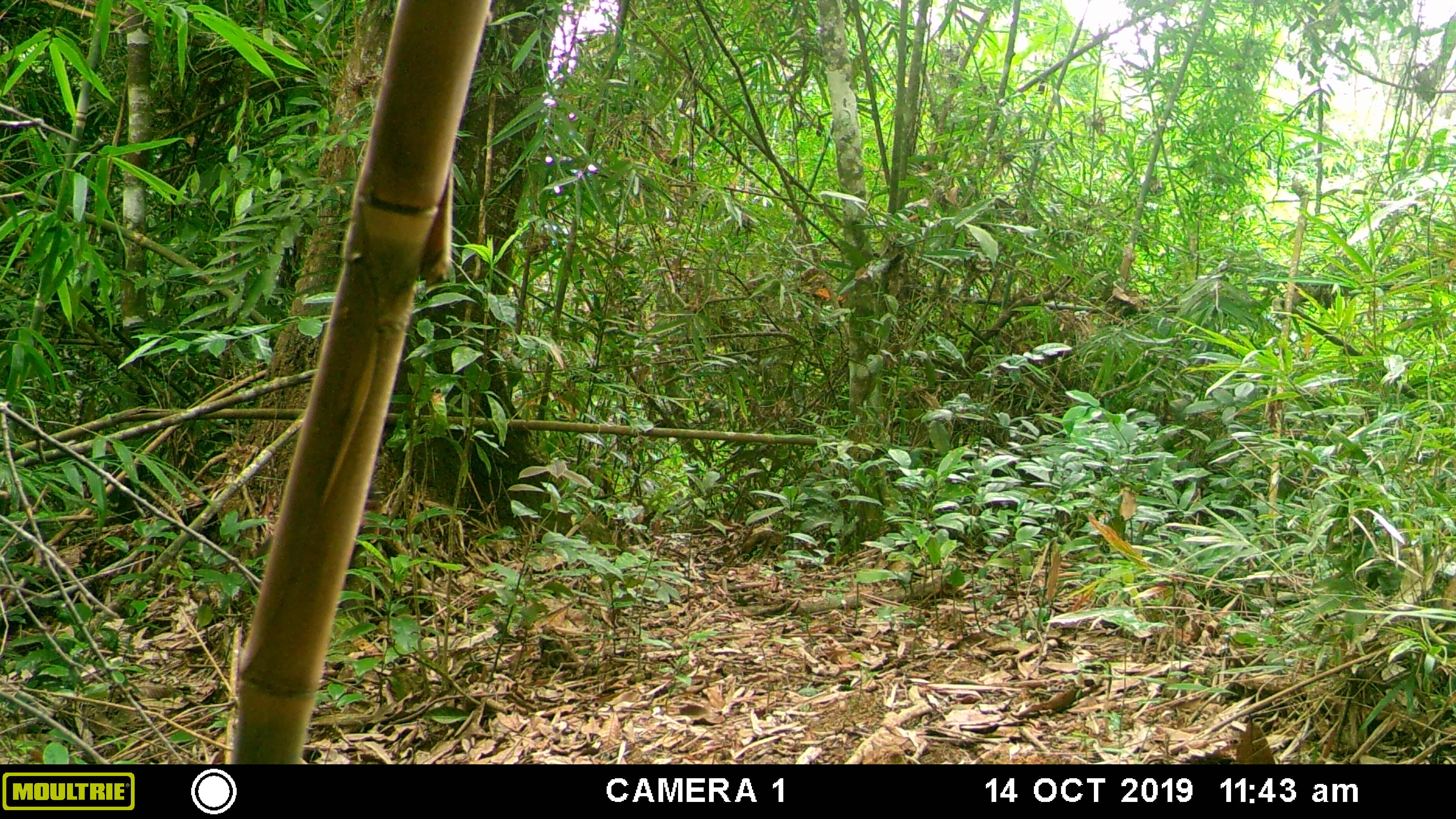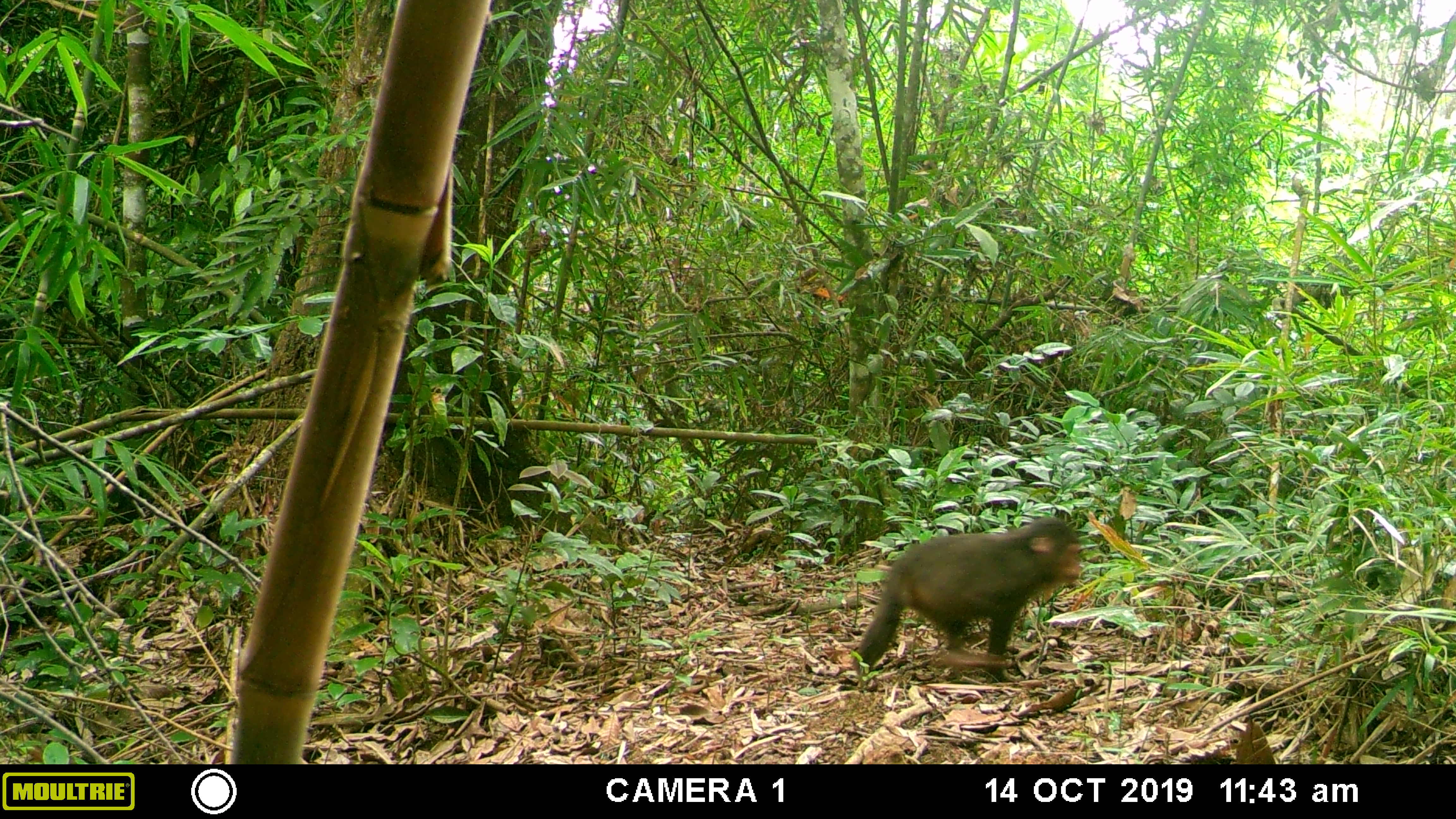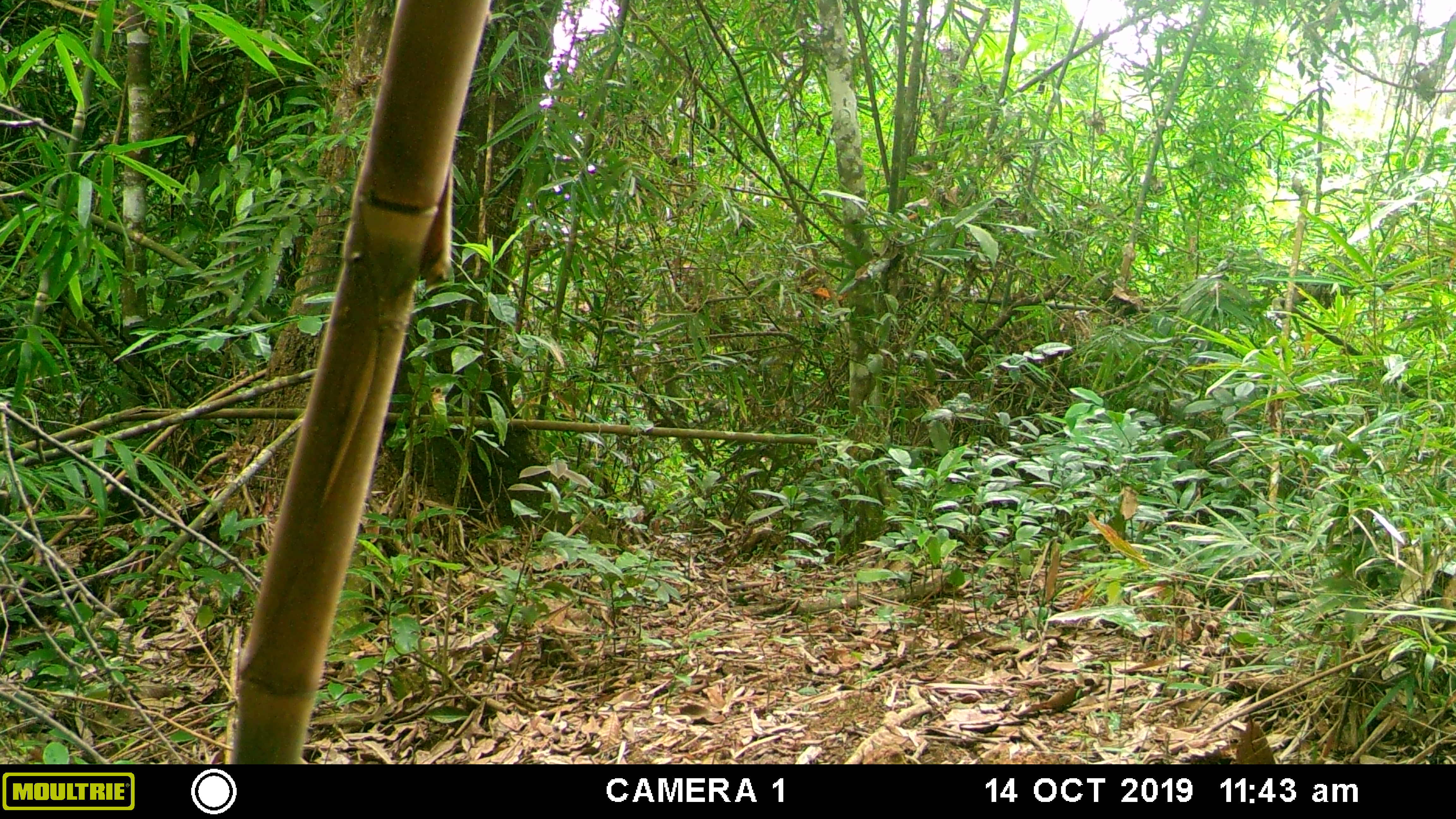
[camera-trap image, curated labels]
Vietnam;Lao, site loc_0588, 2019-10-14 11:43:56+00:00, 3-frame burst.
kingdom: Animalia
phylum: Chordata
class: Mammalia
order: Primates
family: Cercopithecidae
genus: Macaca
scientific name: Macaca arctoides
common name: stump-tailed macaque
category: stump tailed macaque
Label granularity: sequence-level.